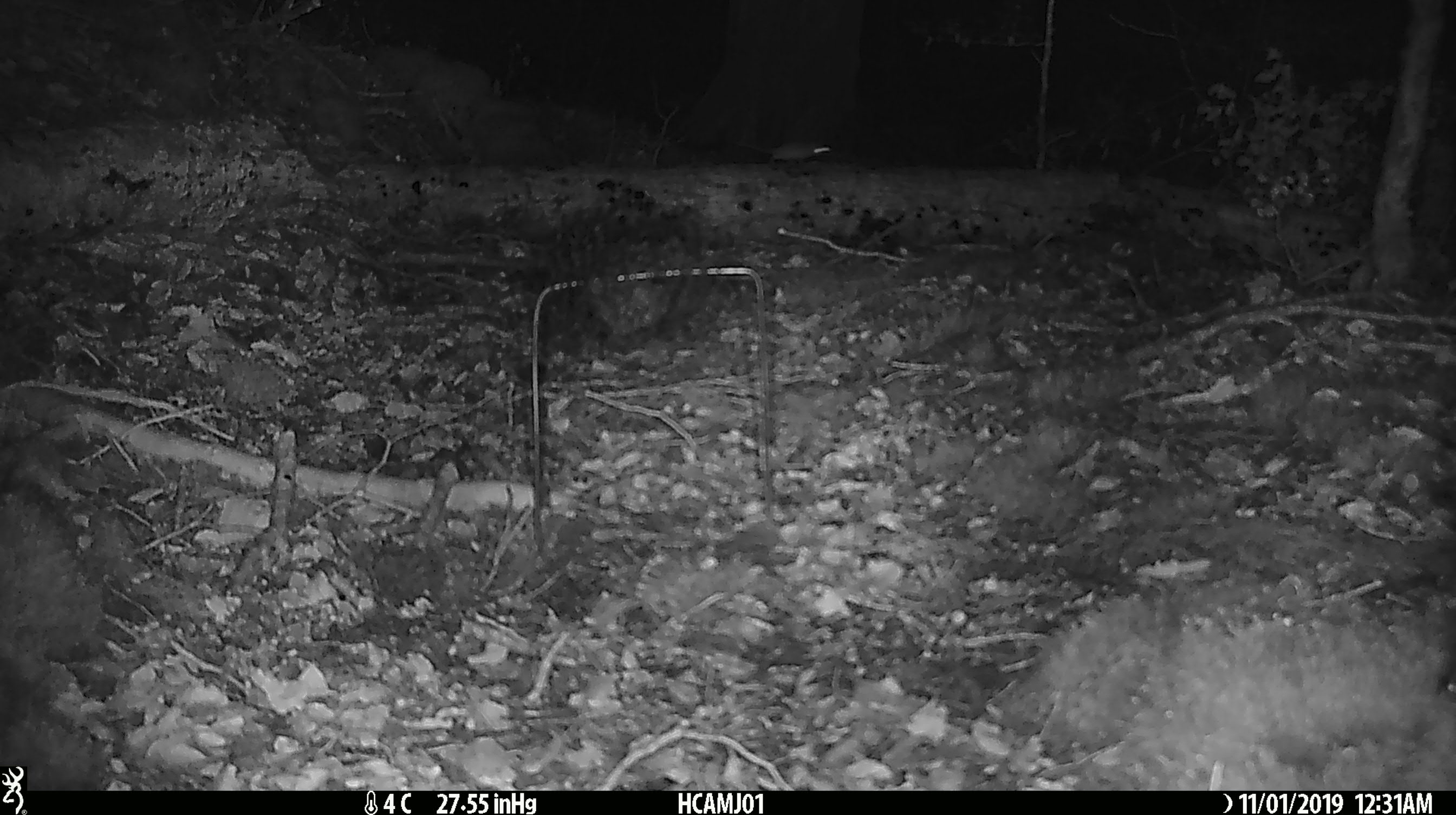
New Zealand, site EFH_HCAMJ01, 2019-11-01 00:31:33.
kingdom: Animalia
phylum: Chordata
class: Mammalia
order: Rodentia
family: Muridae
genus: Mus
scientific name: Mus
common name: mouse